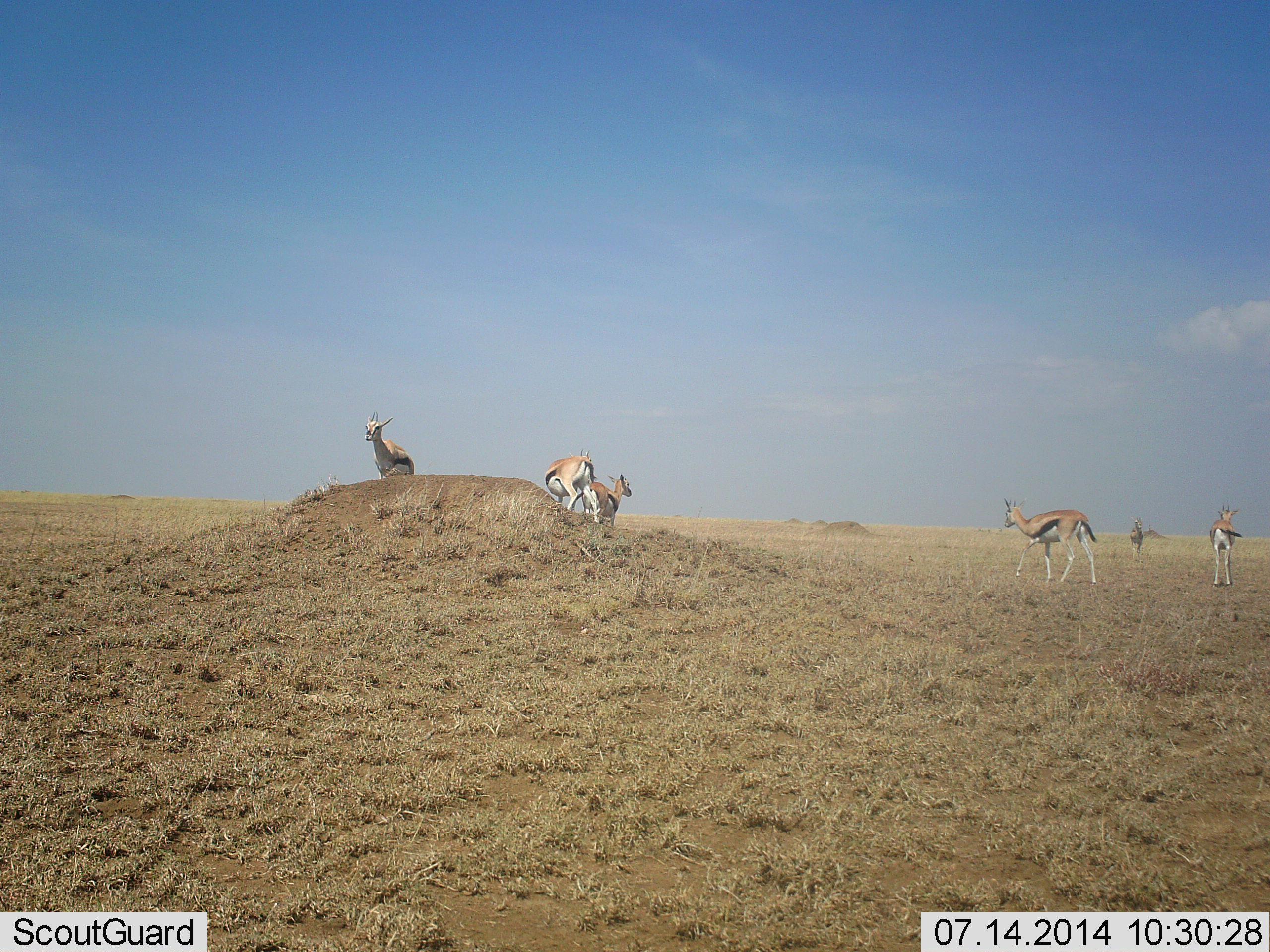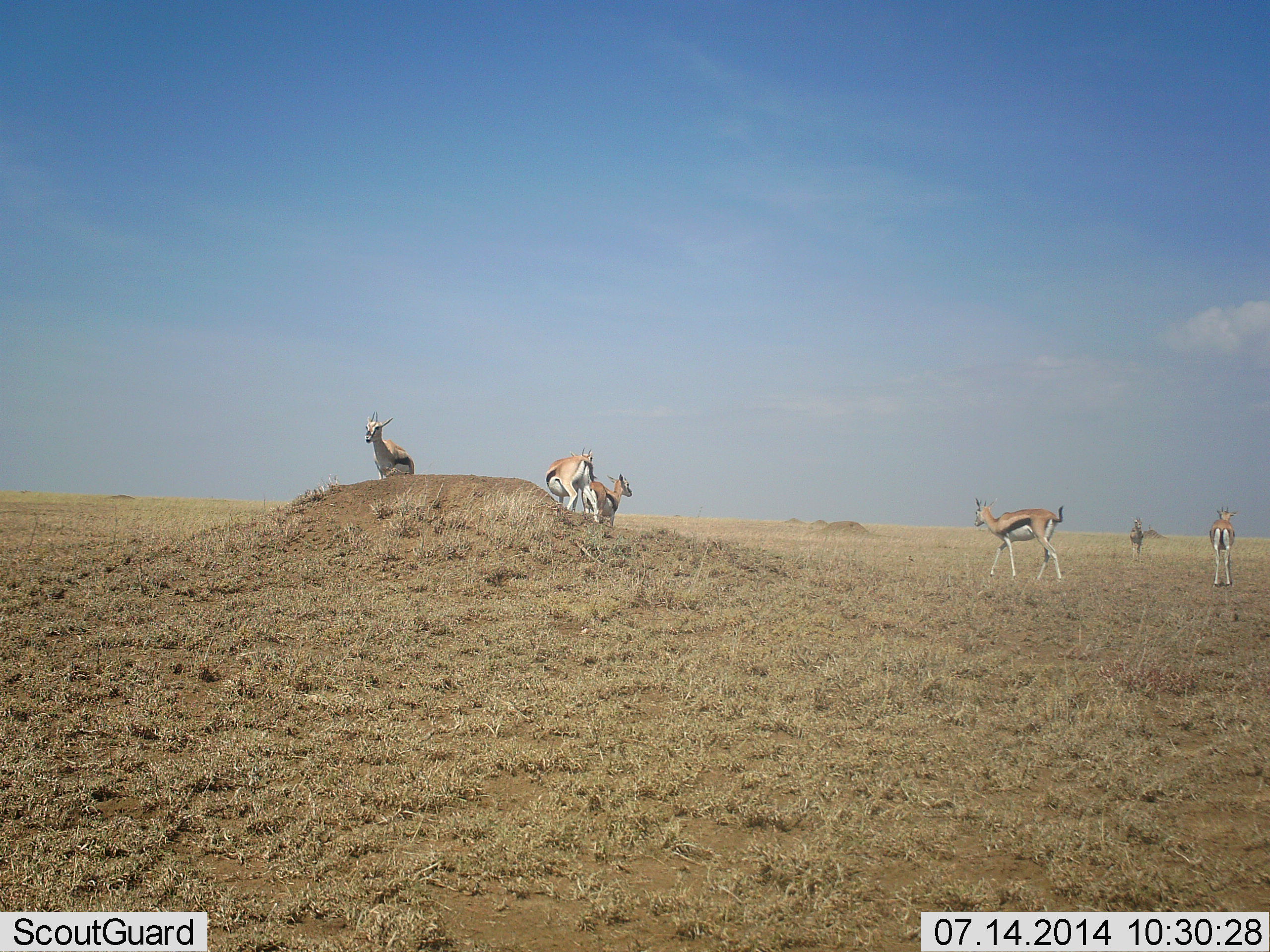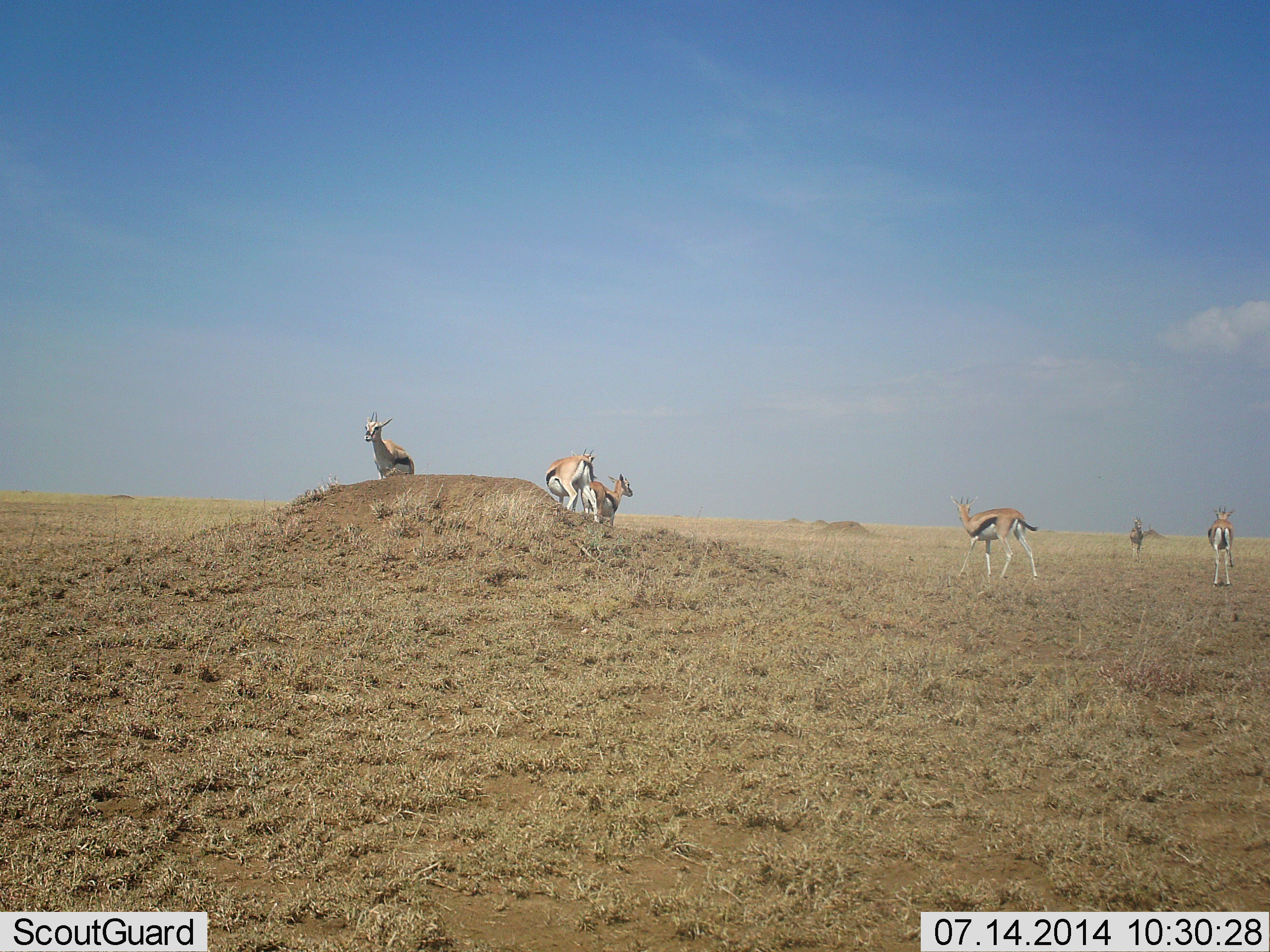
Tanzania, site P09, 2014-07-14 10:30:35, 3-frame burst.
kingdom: Animalia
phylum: Chordata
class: Mammalia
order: Artiodactyla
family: Bovidae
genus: Eudorcas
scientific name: Eudorcas thomsonii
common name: thomson's gazelle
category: gazellethomsons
Gazellethomsons (thomson's gazelle) (Eudorcas thomsonii), count 6. Behavior (volunteer vote fractions): standing 90%, resting 10%, moving 50%, interacting 20%. Young present (vote fraction): 0%. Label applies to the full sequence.